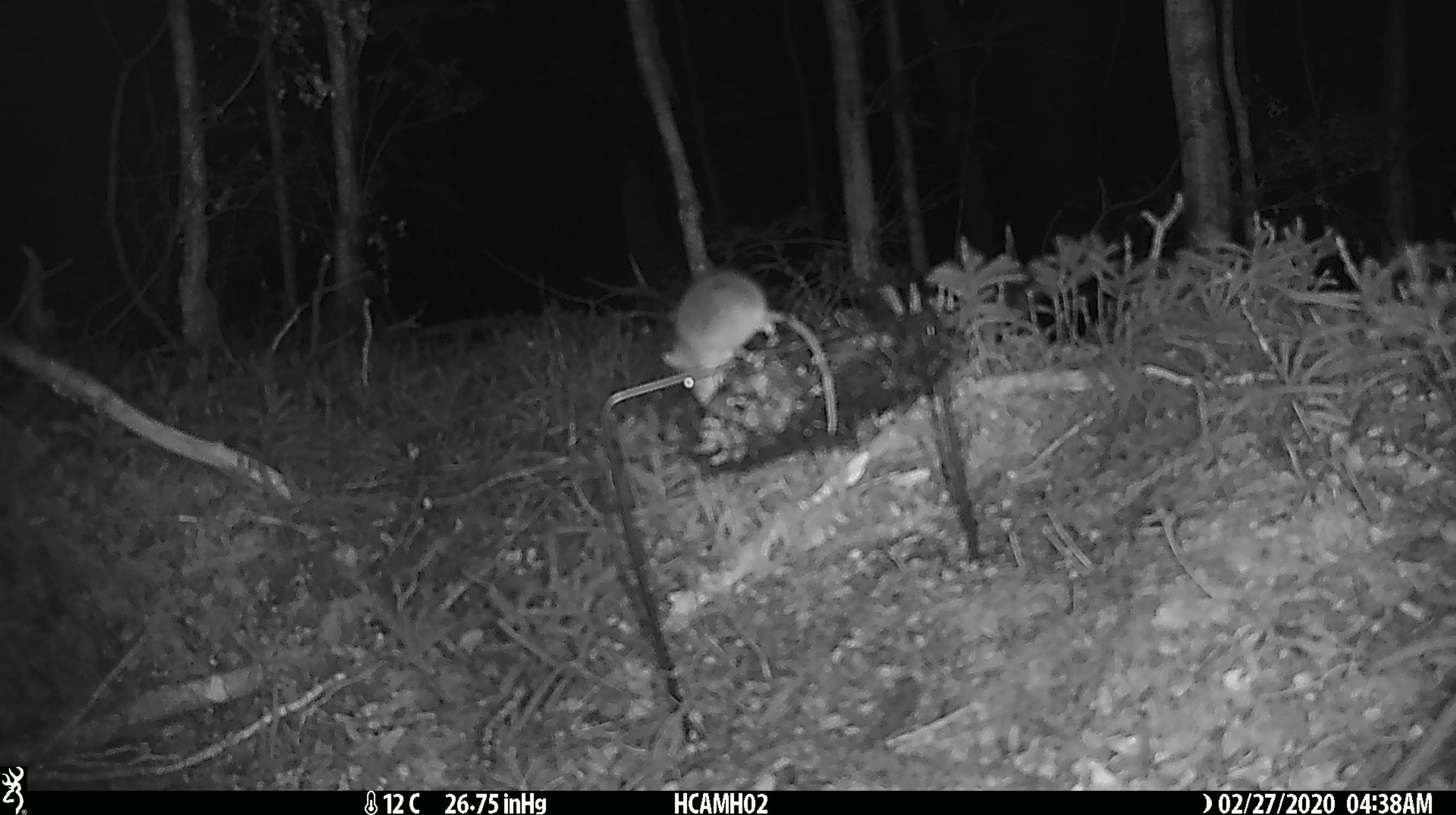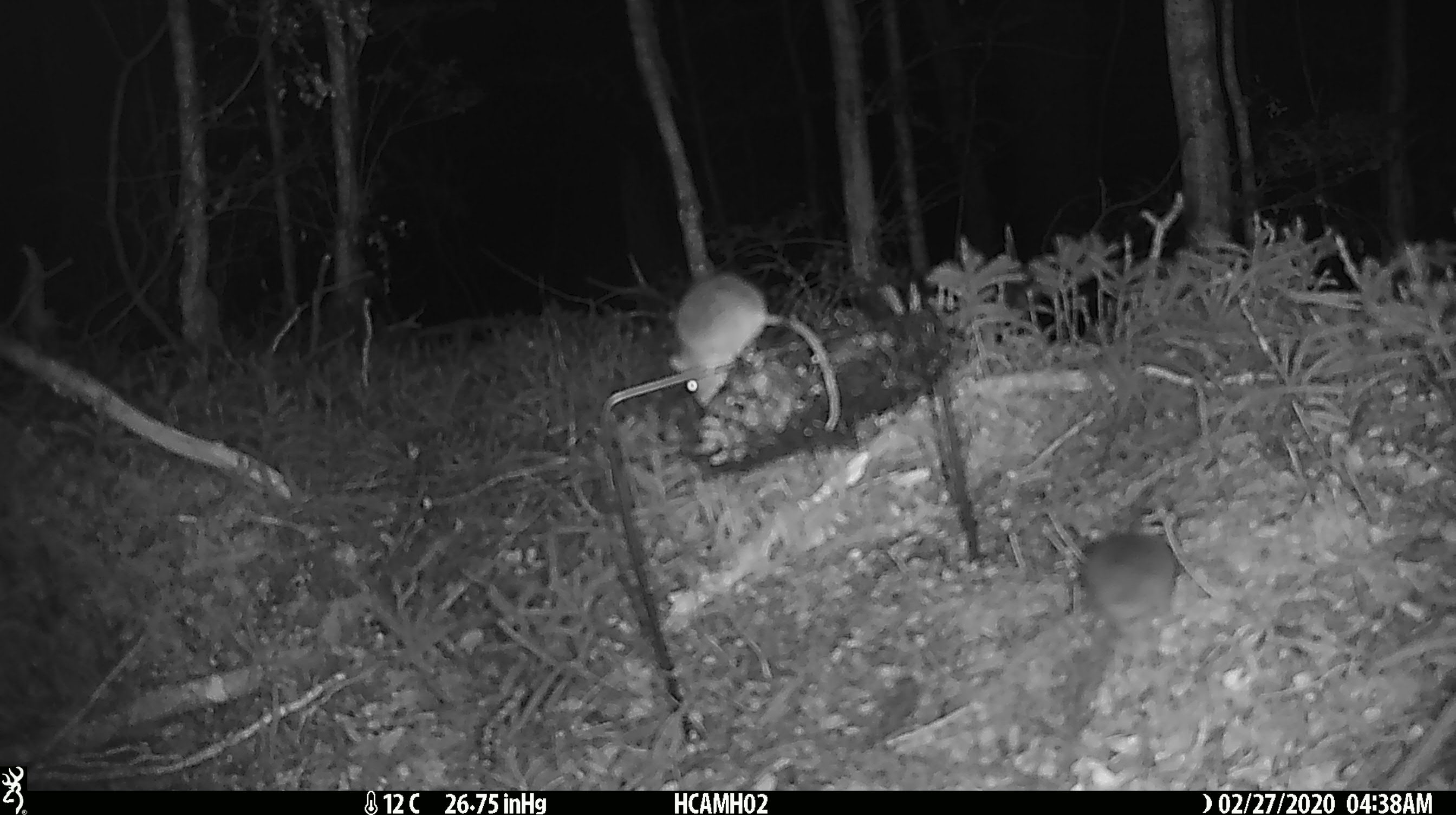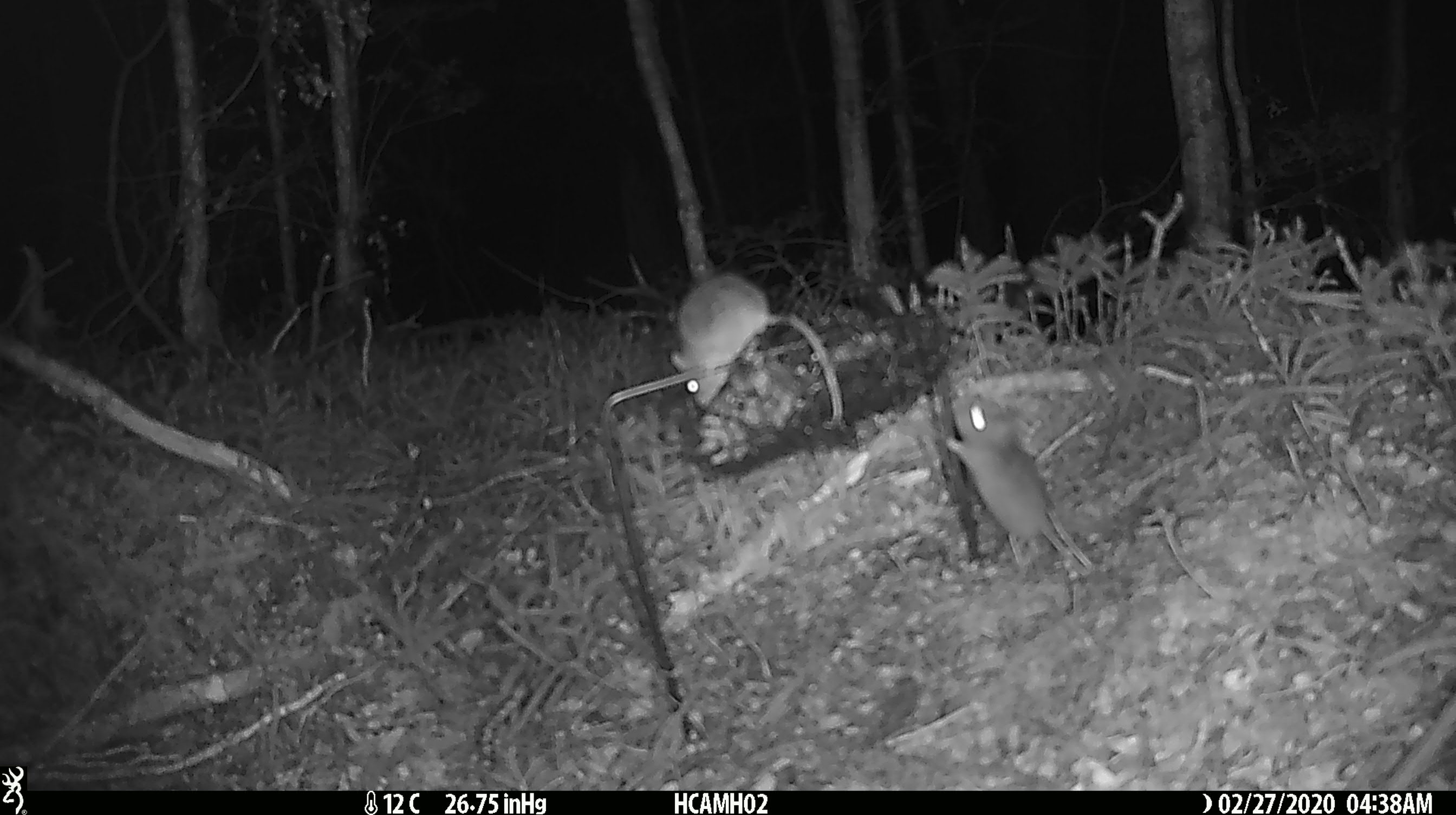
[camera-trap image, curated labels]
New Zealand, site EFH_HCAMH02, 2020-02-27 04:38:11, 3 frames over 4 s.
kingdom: Animalia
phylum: Chordata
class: Mammalia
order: Rodentia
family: Muridae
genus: Mus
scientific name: Mus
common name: mouse